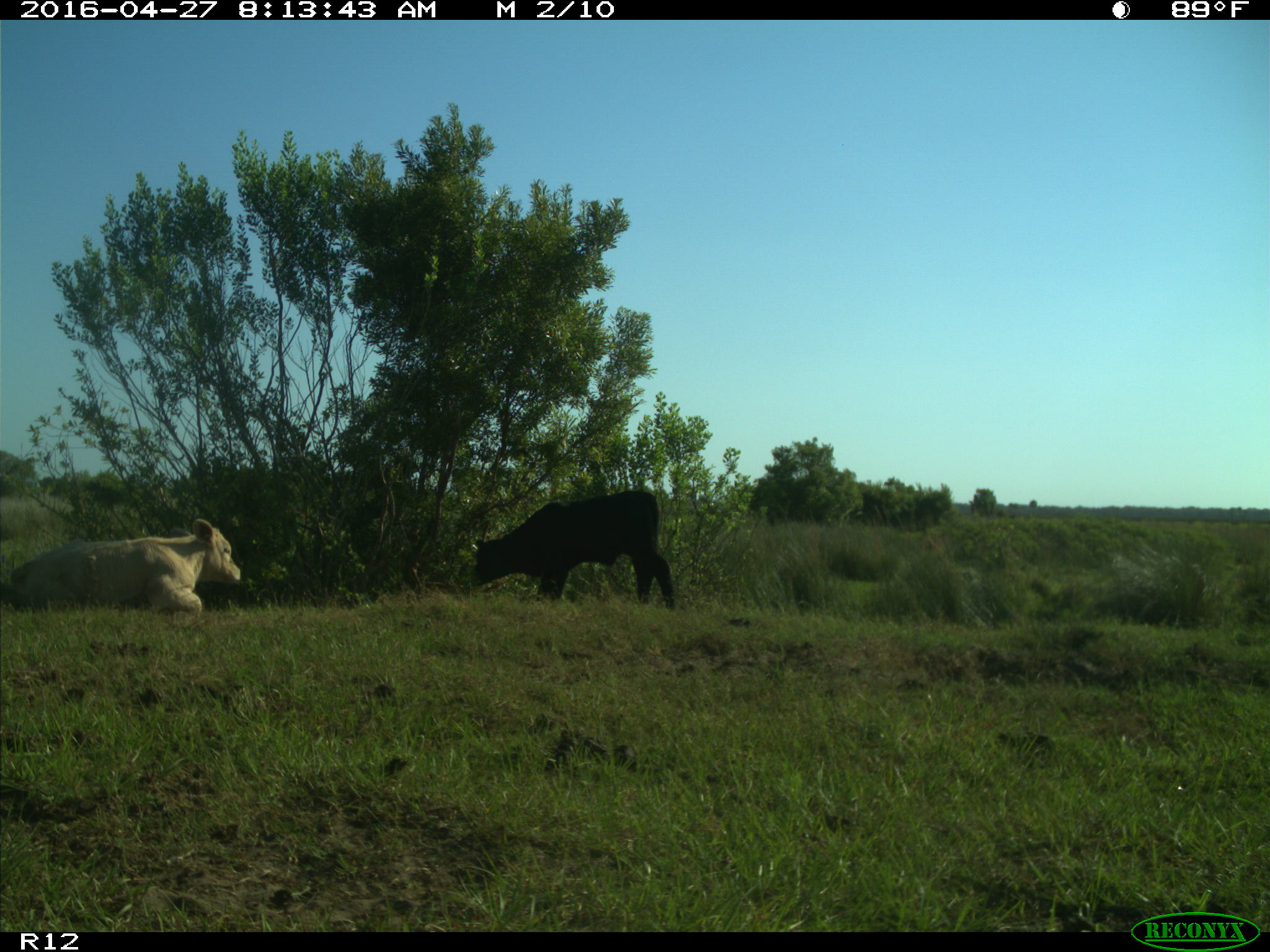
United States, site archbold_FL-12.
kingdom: Animalia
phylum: Chordata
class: Mammalia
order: Artiodactyla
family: Bovidae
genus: Bos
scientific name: Bos taurus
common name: domestic cow